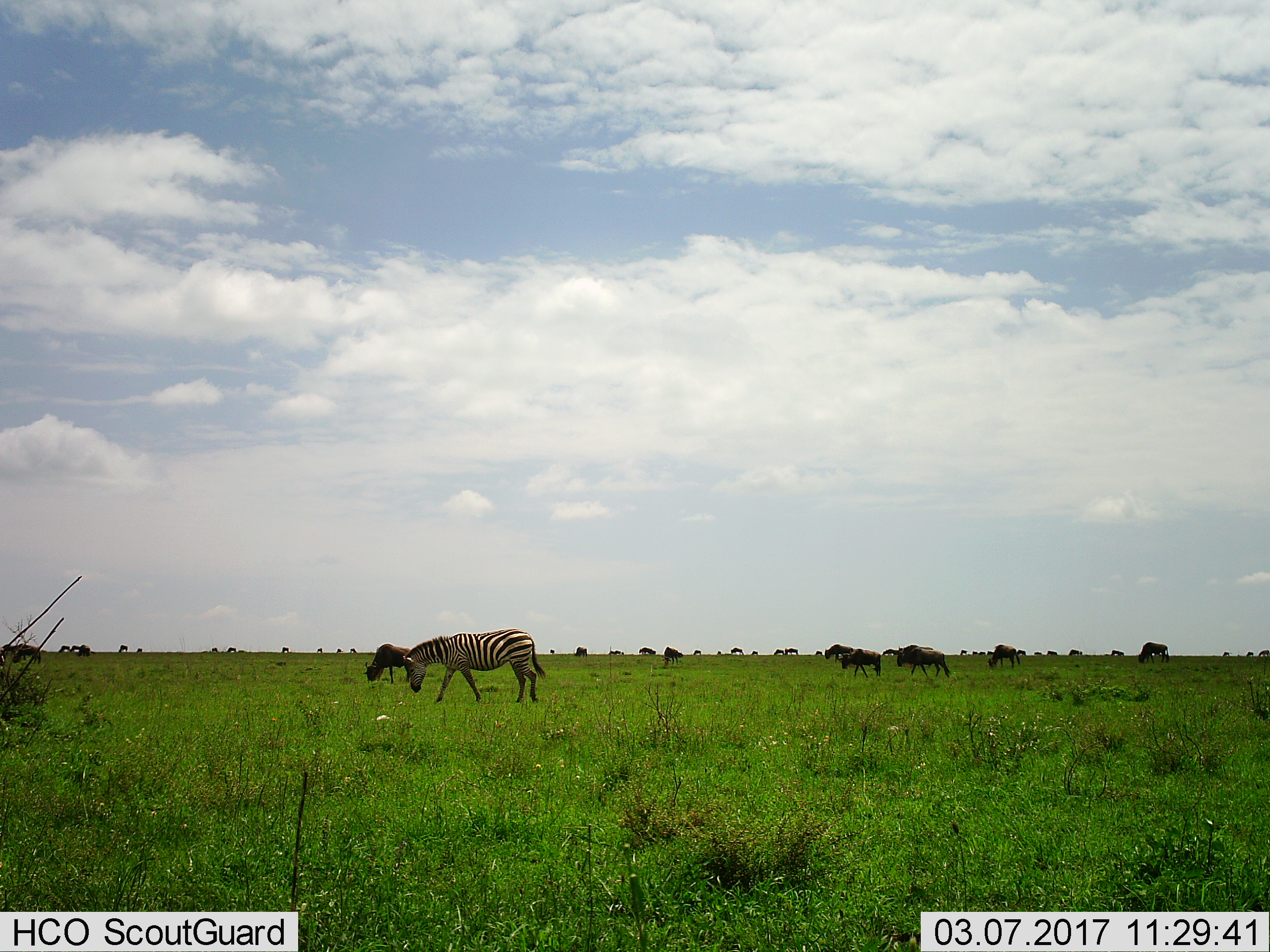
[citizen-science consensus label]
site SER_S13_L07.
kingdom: Animalia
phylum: Chordata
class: Mammalia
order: Artiodactyla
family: Bovidae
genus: Connochaetes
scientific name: Connochaetes taurinus taurinus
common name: blue wildebeest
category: wildebeestblue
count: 11-50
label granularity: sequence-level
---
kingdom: Animalia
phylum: Chordata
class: Mammalia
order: Perissodactyla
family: Equidae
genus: Equus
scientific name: Equus quagga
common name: plains zebra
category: zebraplains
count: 1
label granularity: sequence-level